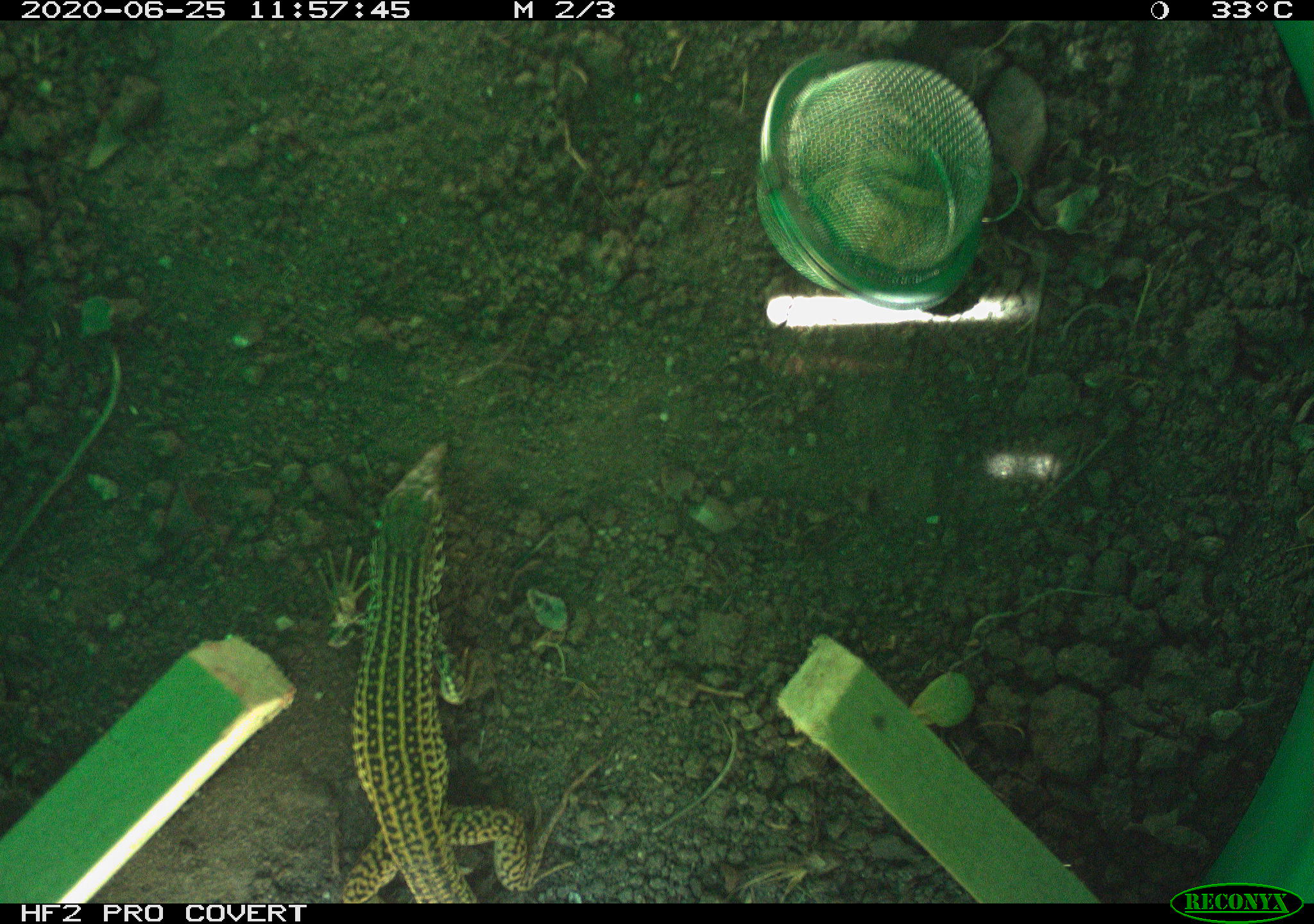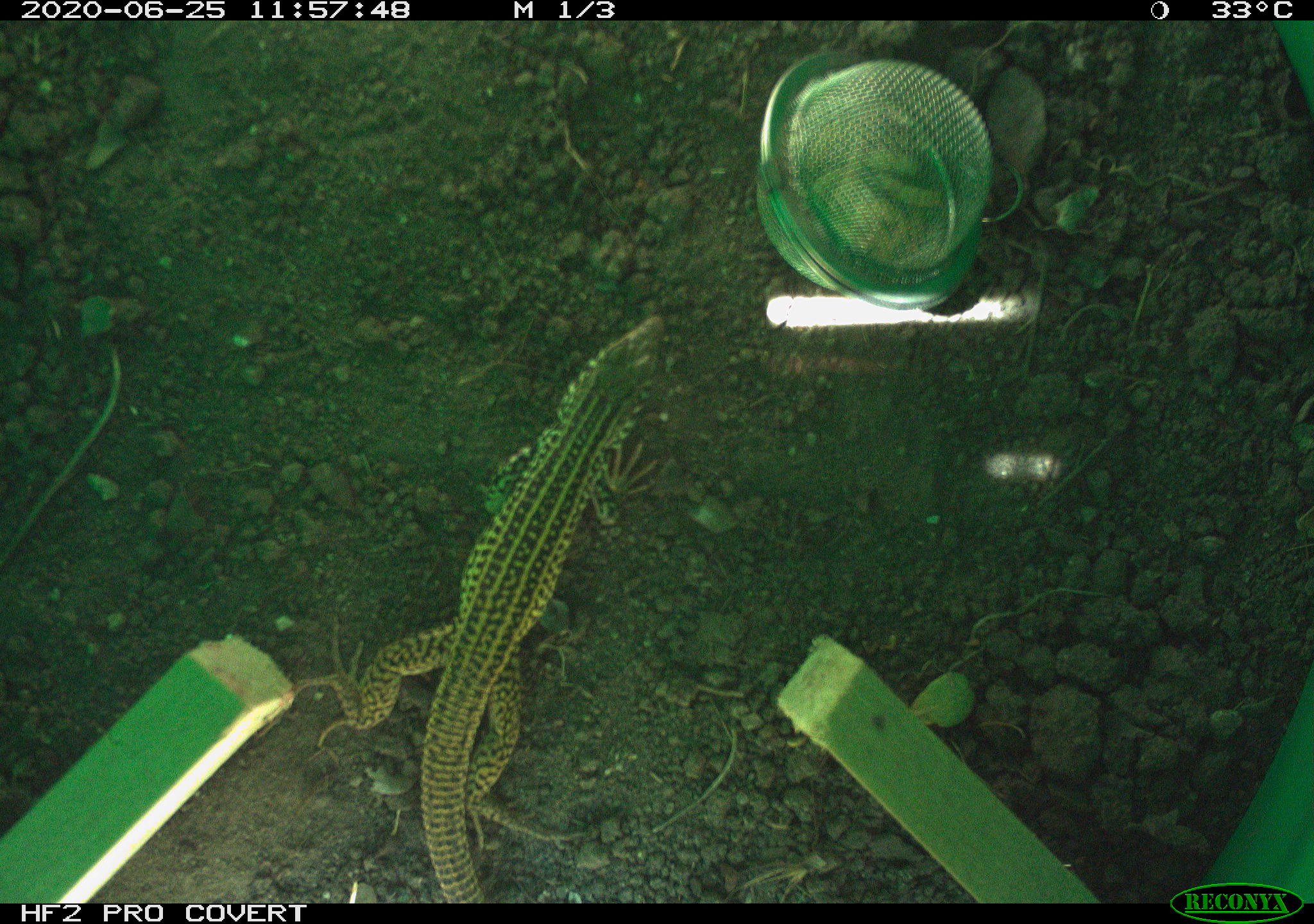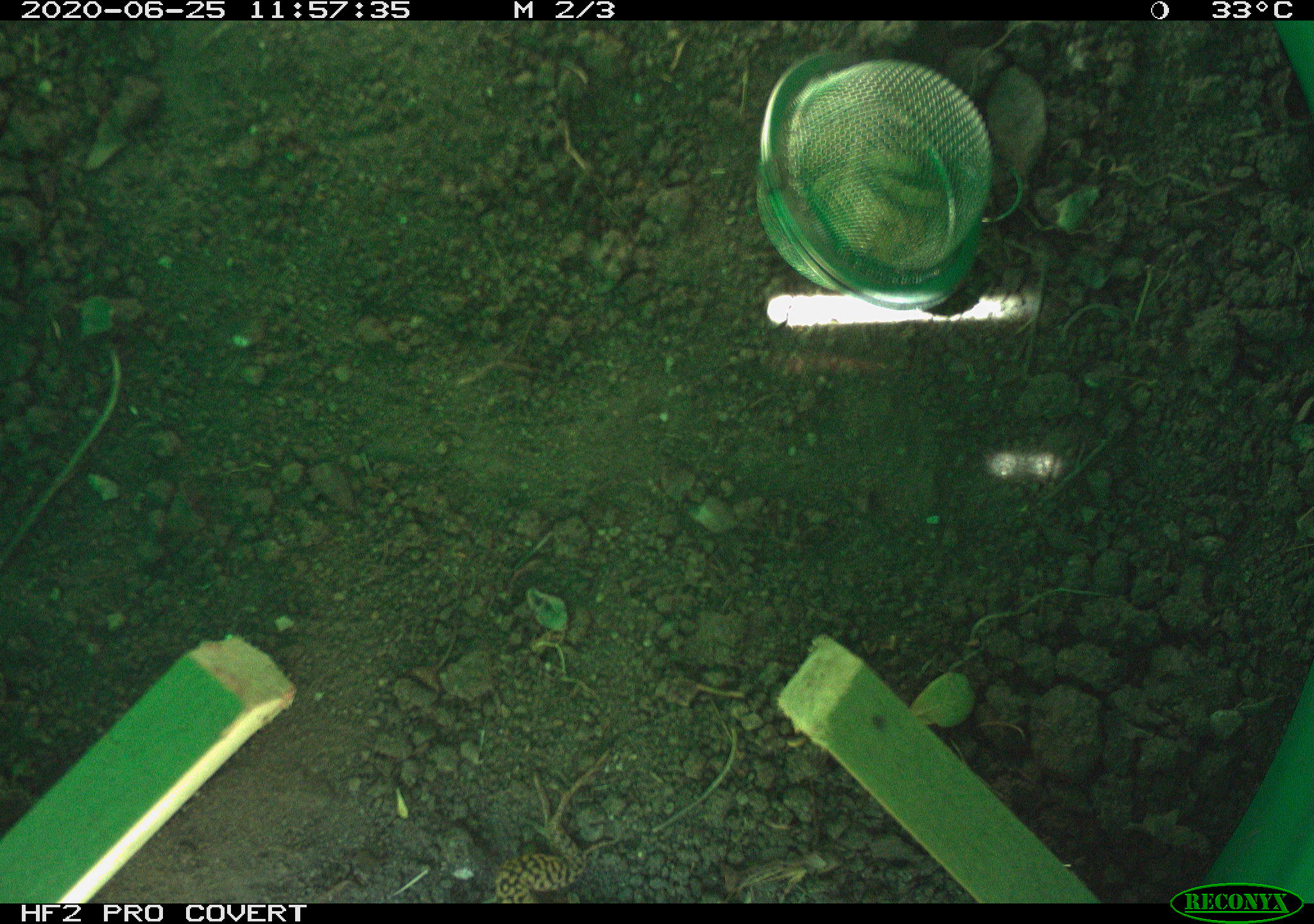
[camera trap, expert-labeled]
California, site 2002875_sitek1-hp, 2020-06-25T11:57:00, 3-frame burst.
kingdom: Animalia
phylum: Chordata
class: Reptilia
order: Squamata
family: Teiidae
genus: Aspidoscelis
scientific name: Aspidoscelis tigris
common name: western whiptail